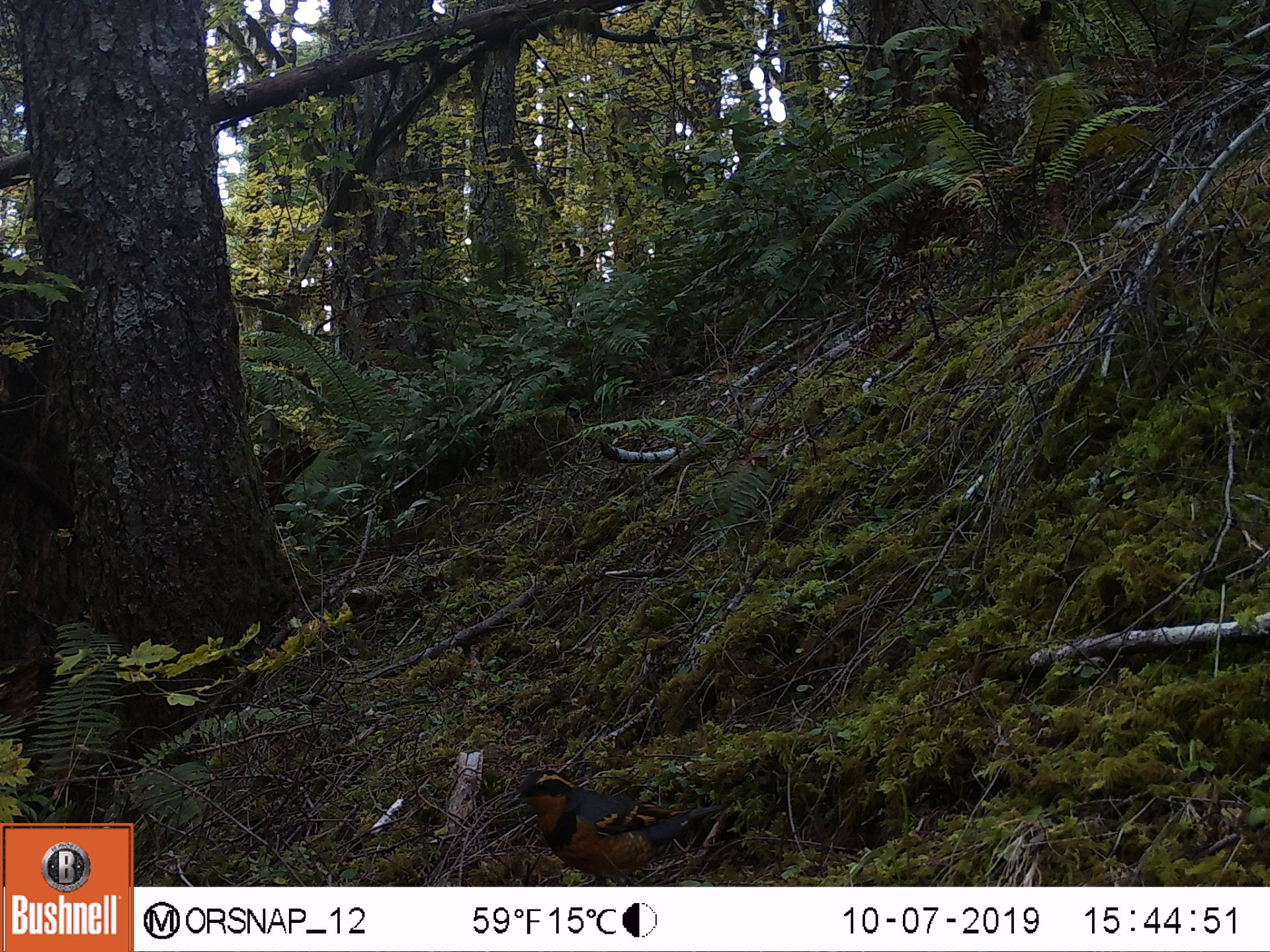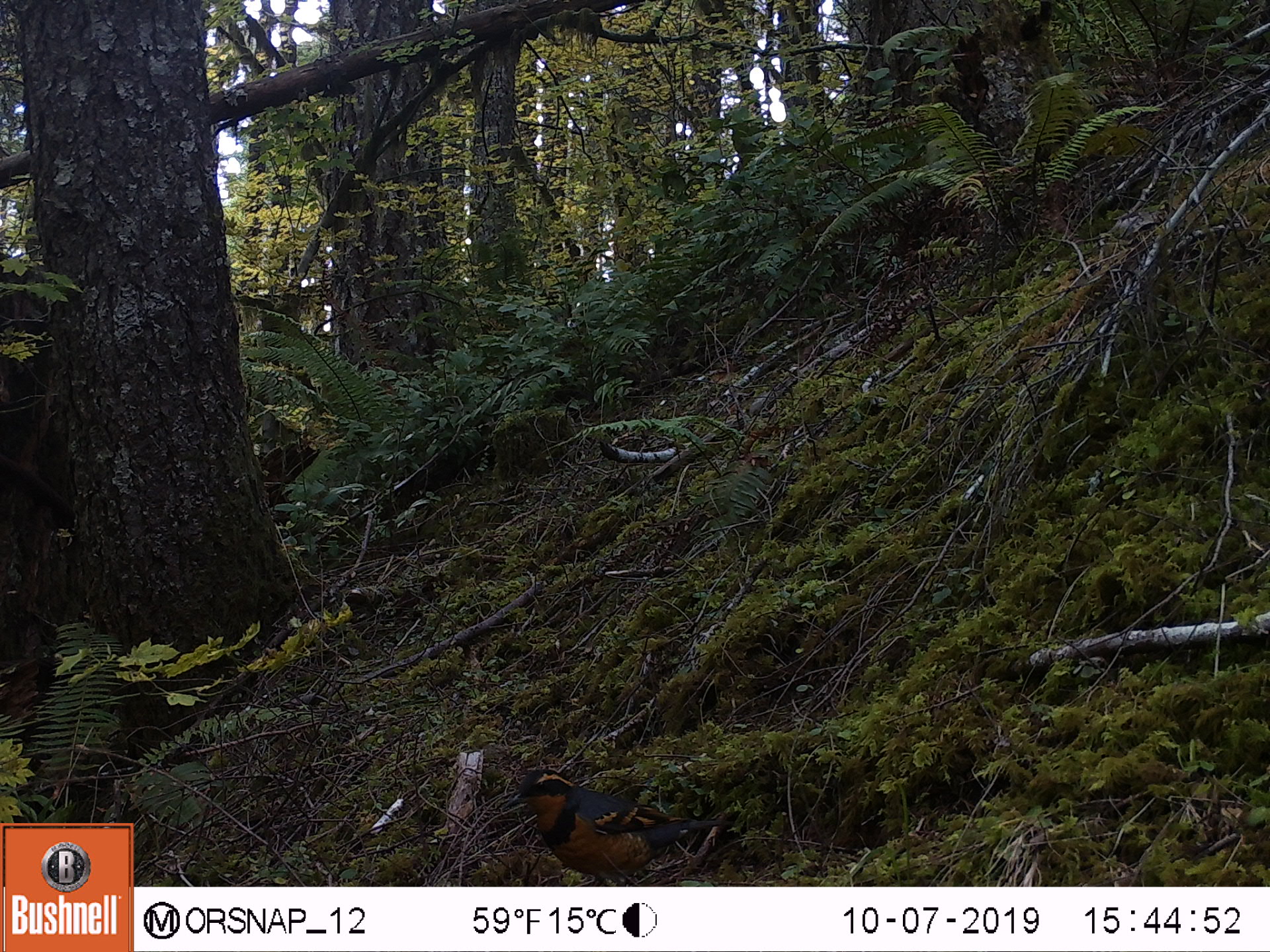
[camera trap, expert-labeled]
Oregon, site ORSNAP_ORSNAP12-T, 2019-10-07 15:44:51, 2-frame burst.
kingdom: Animalia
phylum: Chordata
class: Aves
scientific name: Aves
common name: bird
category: other bird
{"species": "other bird (bird) (Aves)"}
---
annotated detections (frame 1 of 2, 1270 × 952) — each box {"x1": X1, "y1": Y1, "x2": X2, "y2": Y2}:
other bird: {"x1": 500, "y1": 755, "x2": 732, "y2": 885}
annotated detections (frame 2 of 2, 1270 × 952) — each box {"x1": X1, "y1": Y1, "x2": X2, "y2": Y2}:
other bird: {"x1": 495, "y1": 755, "x2": 732, "y2": 886}